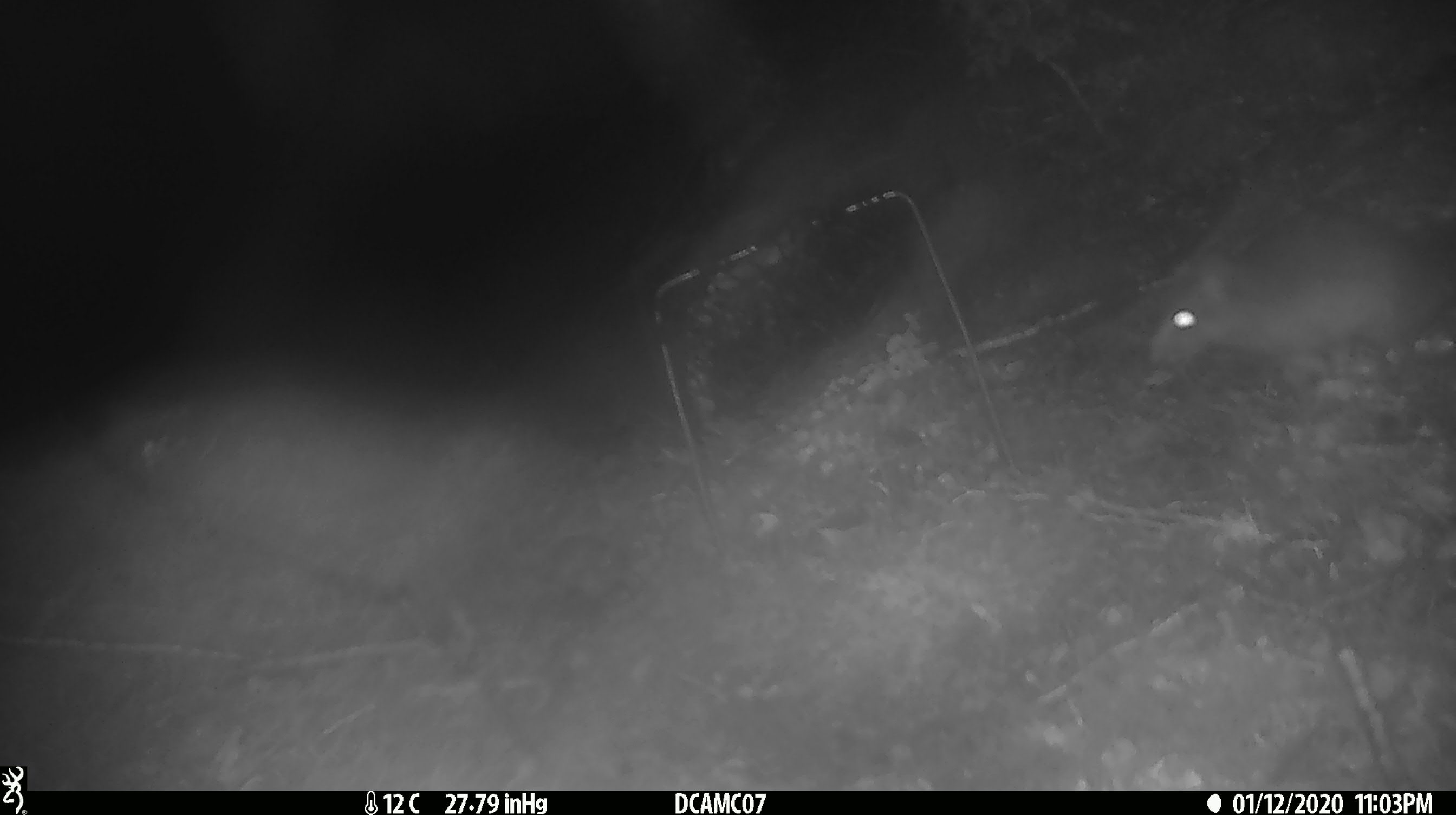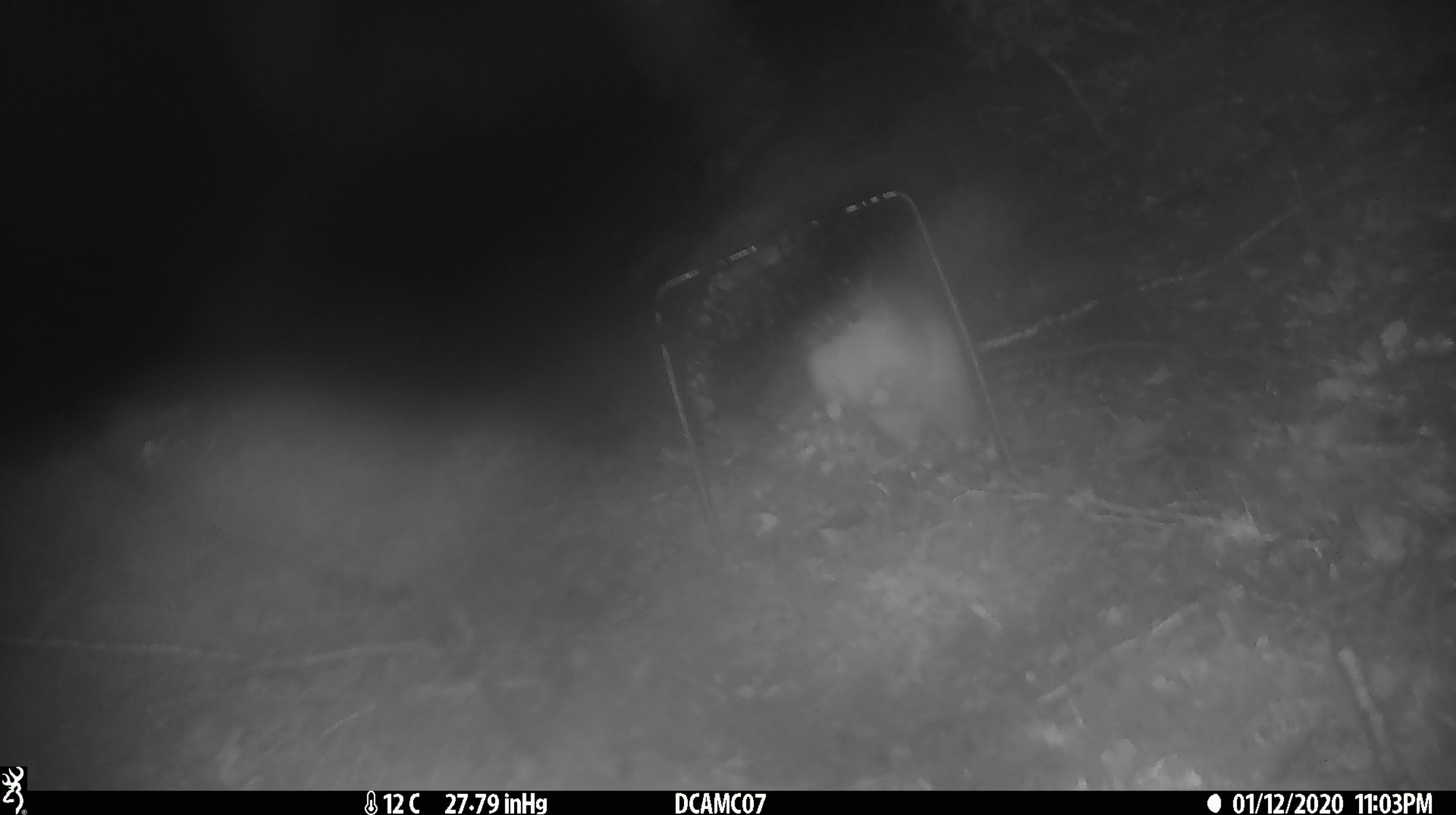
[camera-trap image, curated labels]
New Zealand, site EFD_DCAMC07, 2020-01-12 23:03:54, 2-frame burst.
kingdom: Animalia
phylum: Chordata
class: Mammalia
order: Rodentia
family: Muridae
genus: Rattus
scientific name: Rattus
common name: rat